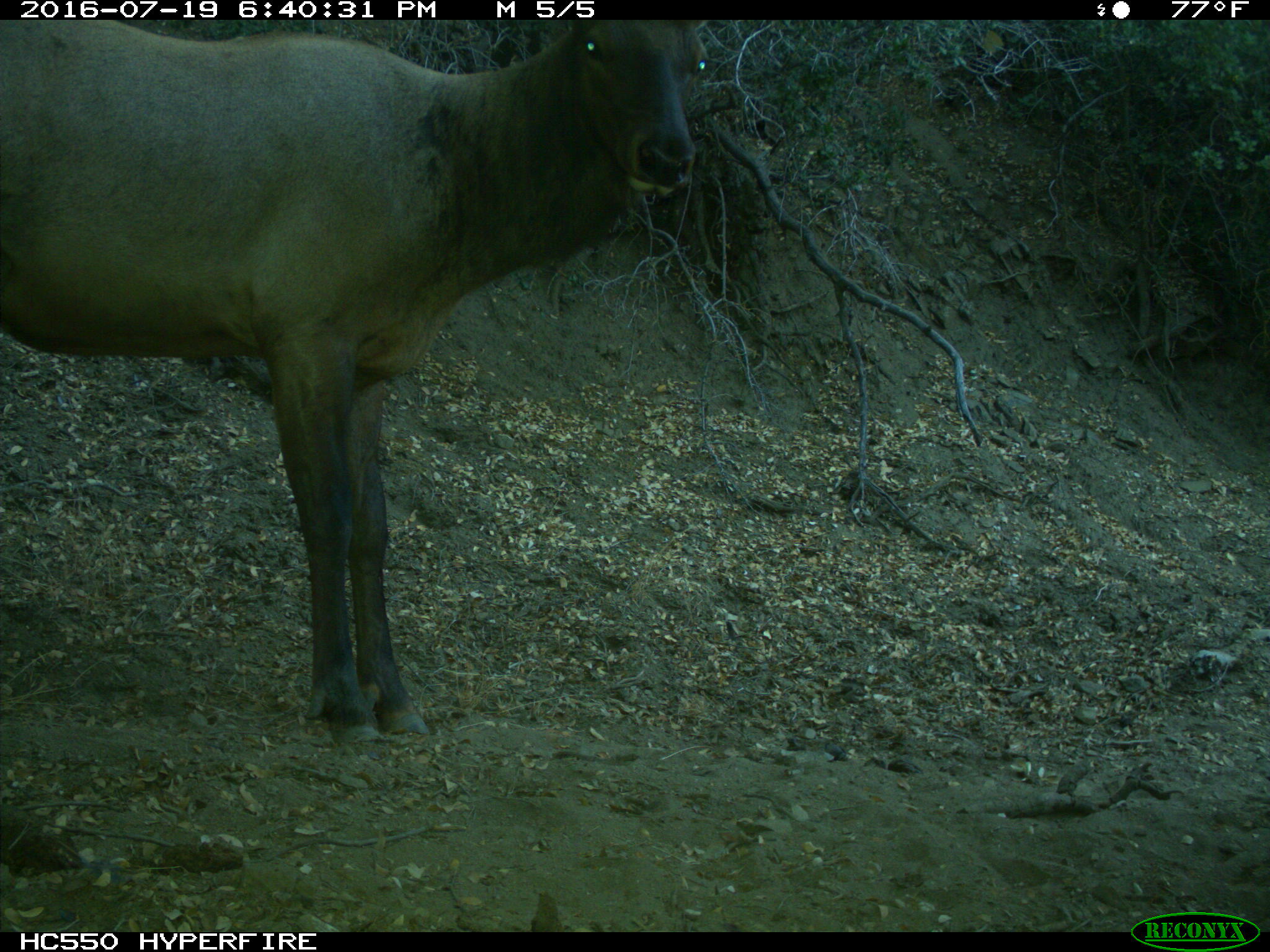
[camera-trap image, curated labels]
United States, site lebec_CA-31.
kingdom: Animalia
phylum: Chordata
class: Mammalia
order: Artiodactyla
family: Cervidae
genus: Cervus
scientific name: Cervus canadensis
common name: elk